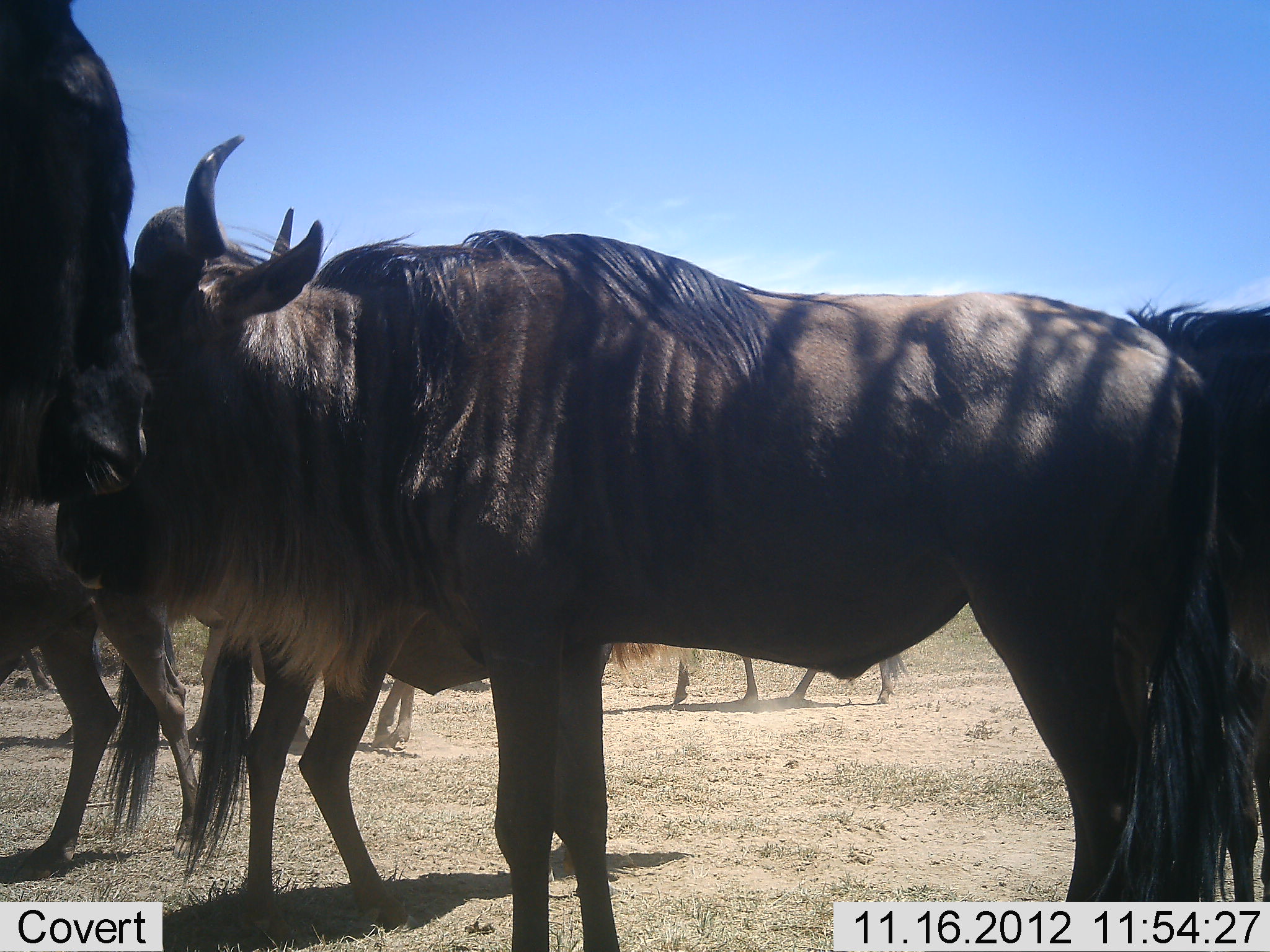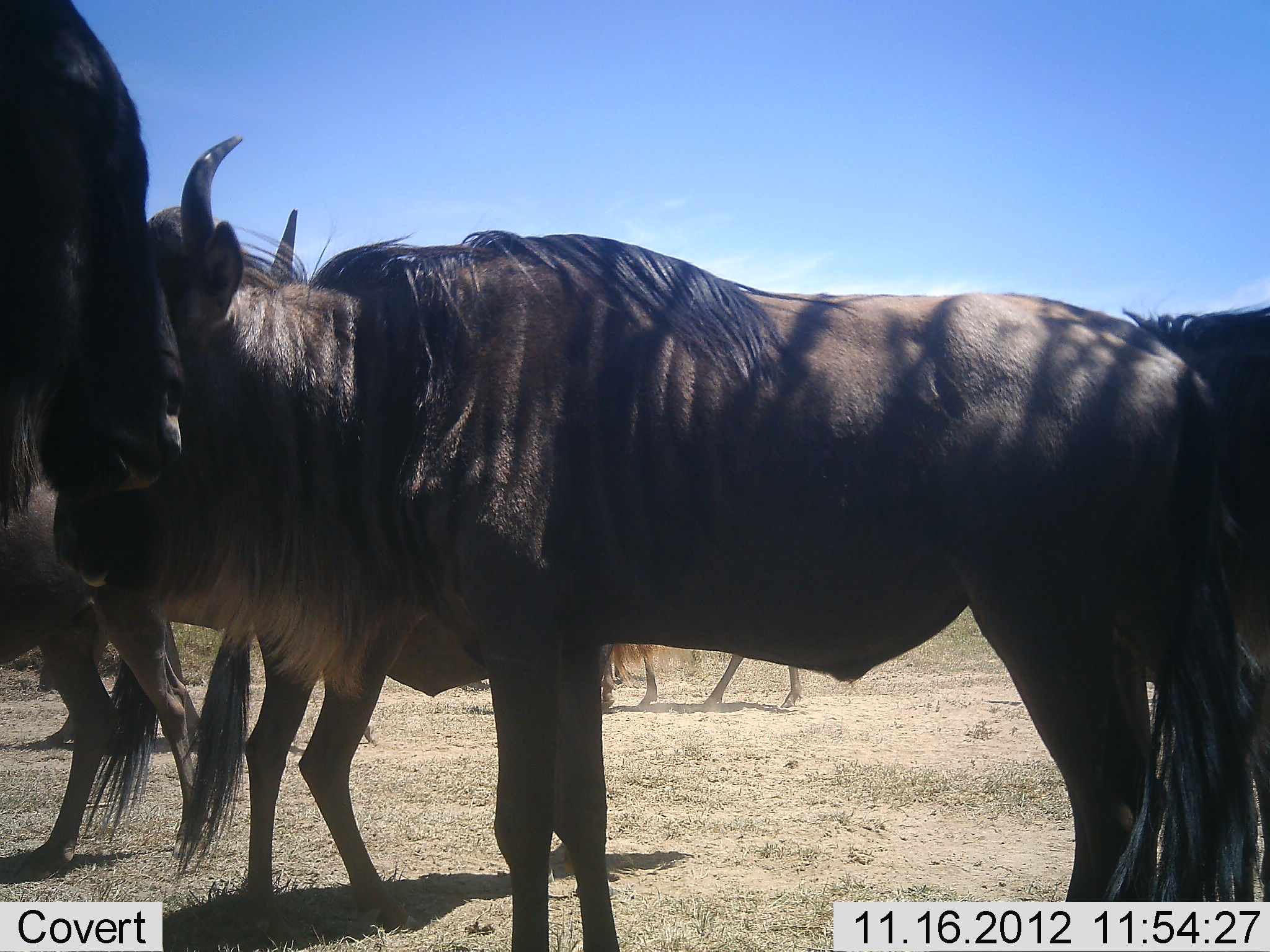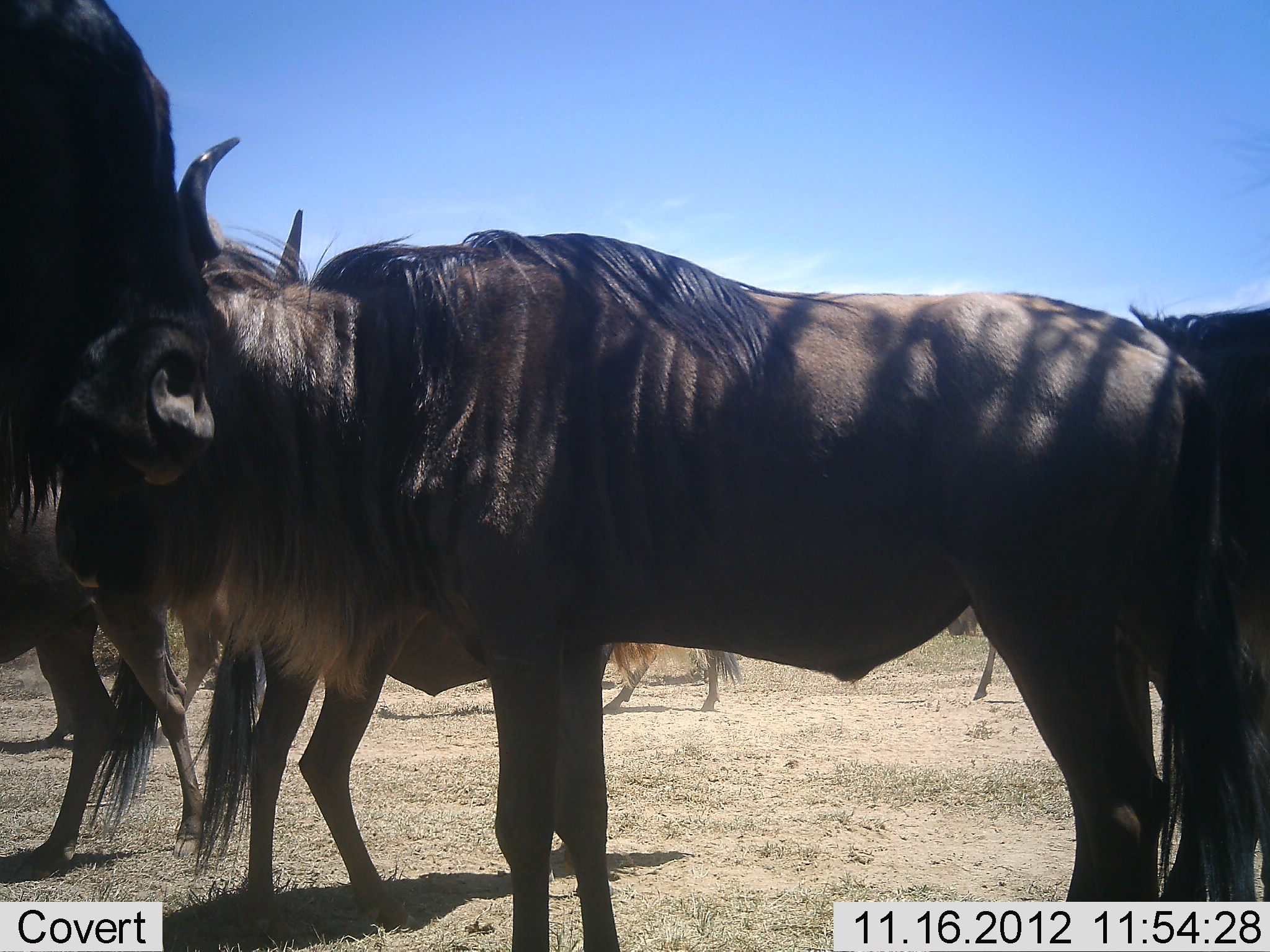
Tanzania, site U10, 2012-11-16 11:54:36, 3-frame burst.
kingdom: Animalia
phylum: Chordata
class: Mammalia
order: Artiodactyla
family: Bovidae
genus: Connochaetes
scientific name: Connochaetes taurinus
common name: blue wildebeest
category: wildebeest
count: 8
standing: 100%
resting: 0%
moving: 80%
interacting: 10%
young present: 10%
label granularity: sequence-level